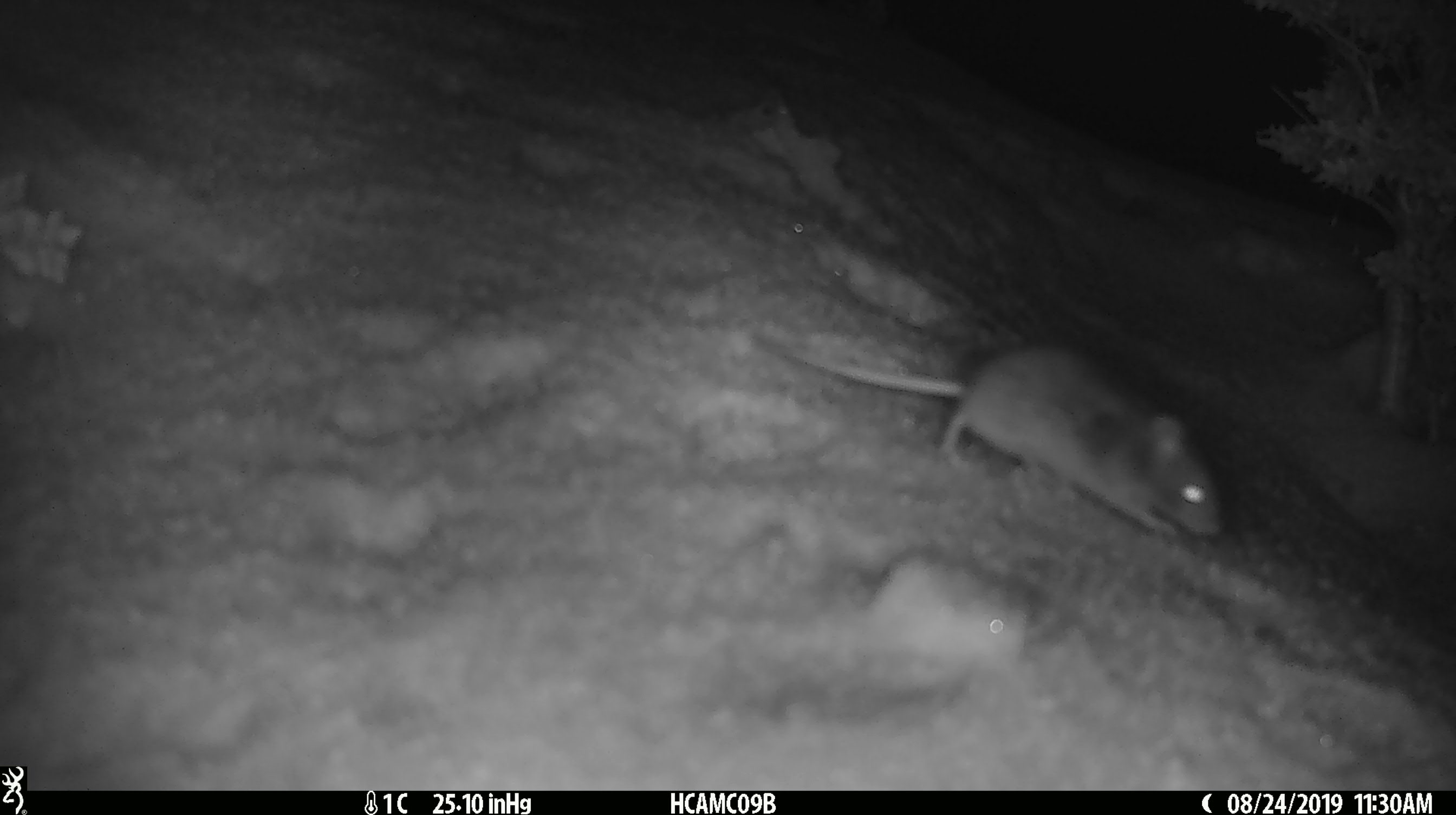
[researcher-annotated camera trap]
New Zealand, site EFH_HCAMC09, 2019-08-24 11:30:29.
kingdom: Animalia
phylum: Chordata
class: Mammalia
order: Rodentia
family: Muridae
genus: Mus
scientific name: Mus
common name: mouse